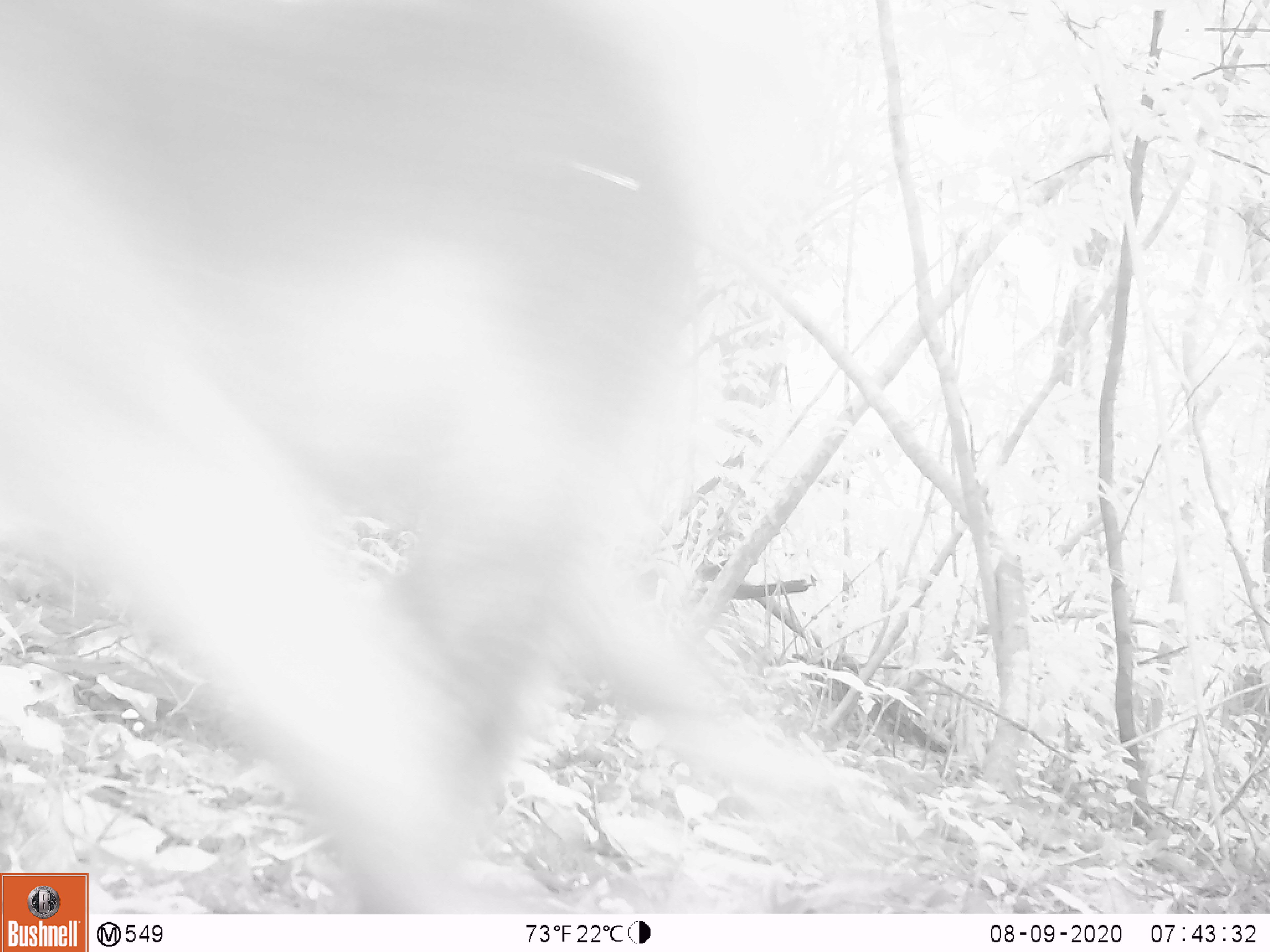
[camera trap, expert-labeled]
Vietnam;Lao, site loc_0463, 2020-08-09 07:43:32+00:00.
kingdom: Animalia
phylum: Chordata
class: Mammalia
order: Primates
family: Cercopithecidae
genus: Macaca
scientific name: Macaca nemestrina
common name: pig-tailed macaque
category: pig tailed macaque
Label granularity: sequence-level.